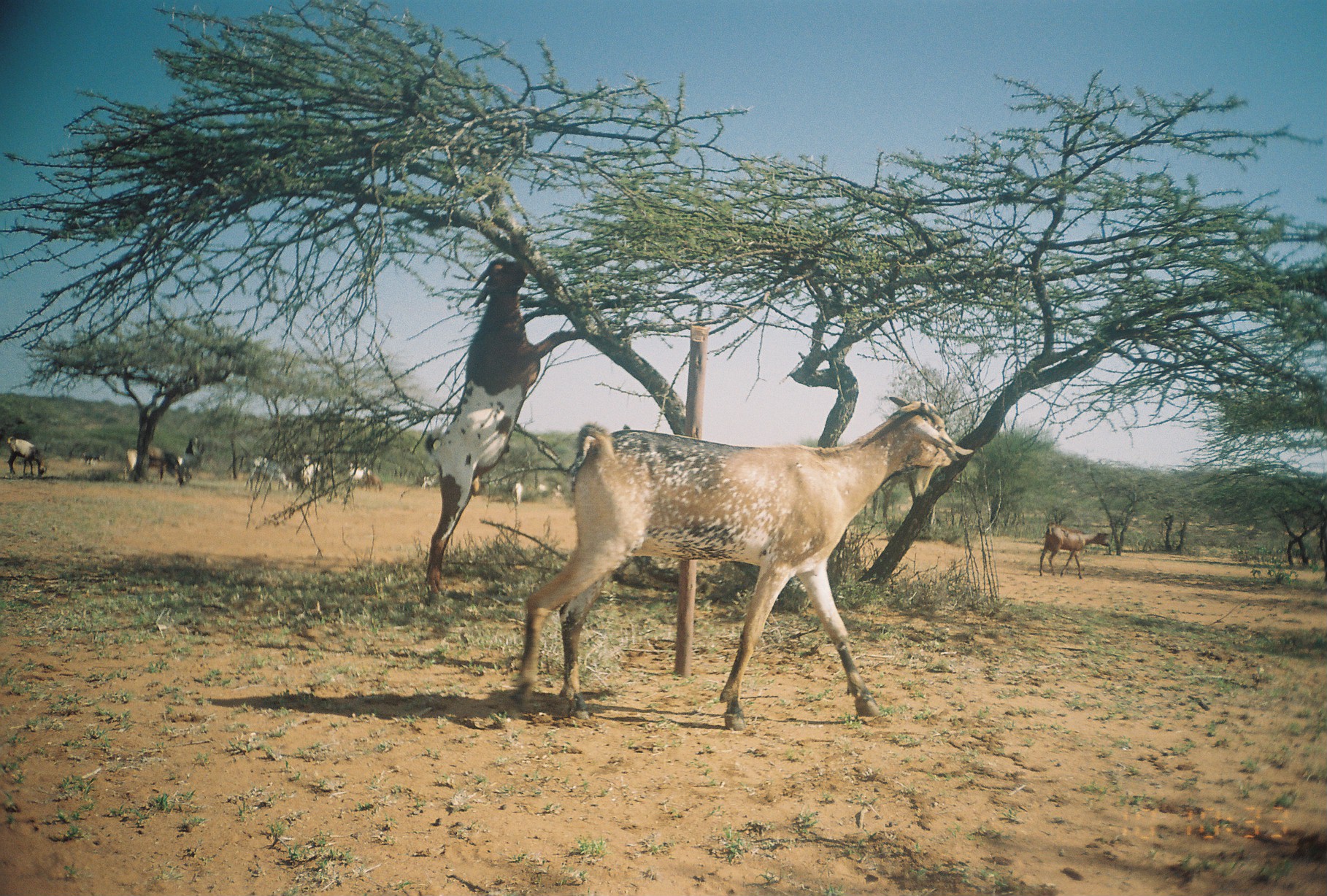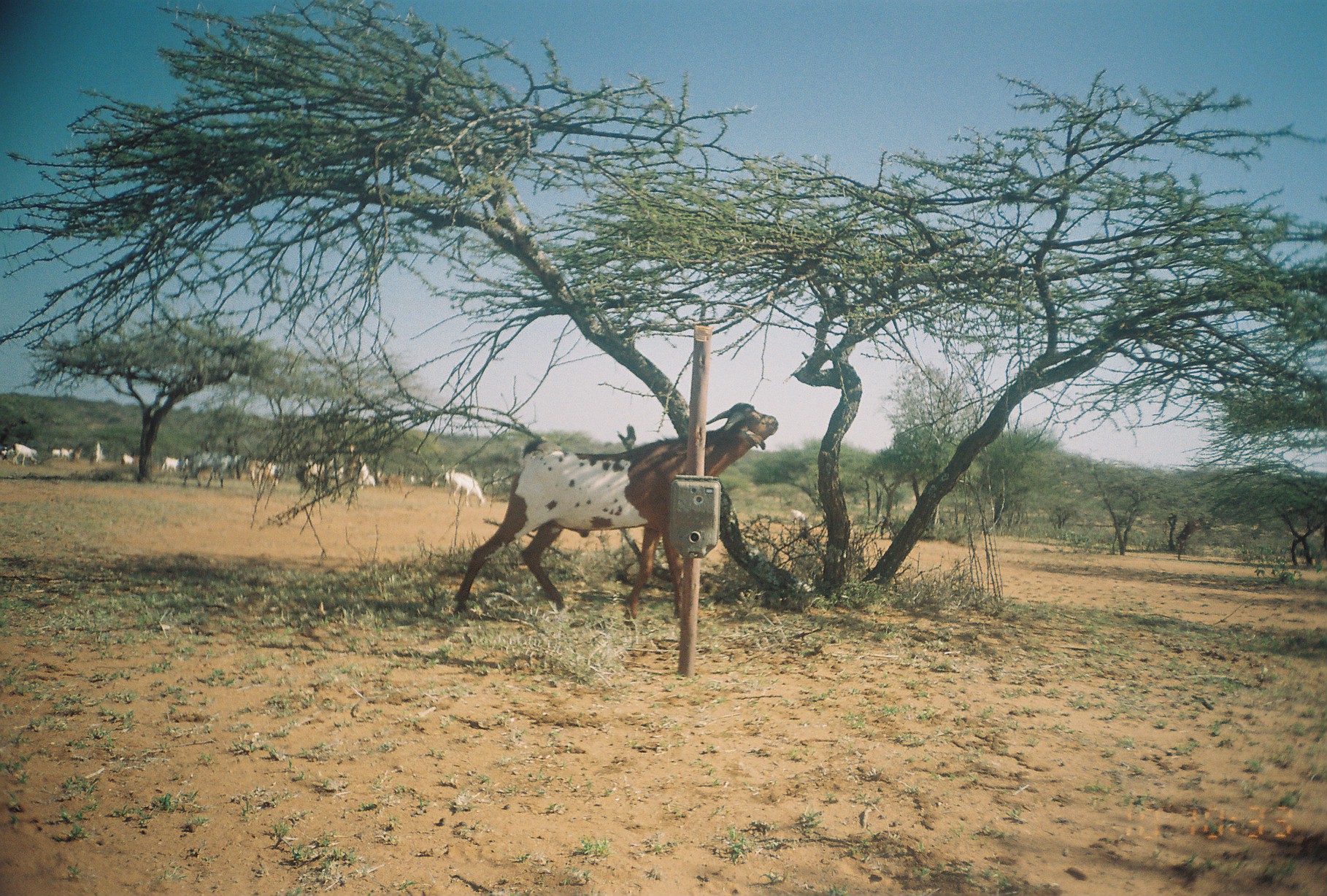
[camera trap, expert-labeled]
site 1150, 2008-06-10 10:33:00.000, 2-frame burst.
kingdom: Animalia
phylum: Chordata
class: Mammalia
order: Artiodactyla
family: Bovidae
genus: Capra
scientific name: Capra aegagrus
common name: wild goat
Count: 16.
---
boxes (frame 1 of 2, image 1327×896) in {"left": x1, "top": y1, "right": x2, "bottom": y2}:
capra aegagrus: {"left": 508, "top": 392, "right": 975, "bottom": 732}; {"left": 423, "top": 256, "right": 614, "bottom": 603}; {"left": 1037, "top": 520, "right": 1112, "bottom": 580}
group: {"left": 0, "top": 428, "right": 565, "bottom": 508}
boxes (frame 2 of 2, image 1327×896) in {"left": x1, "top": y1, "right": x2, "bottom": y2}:
capra aegagrus: {"left": 451, "top": 398, "right": 779, "bottom": 632}
group: {"left": 0, "top": 438, "right": 486, "bottom": 507}